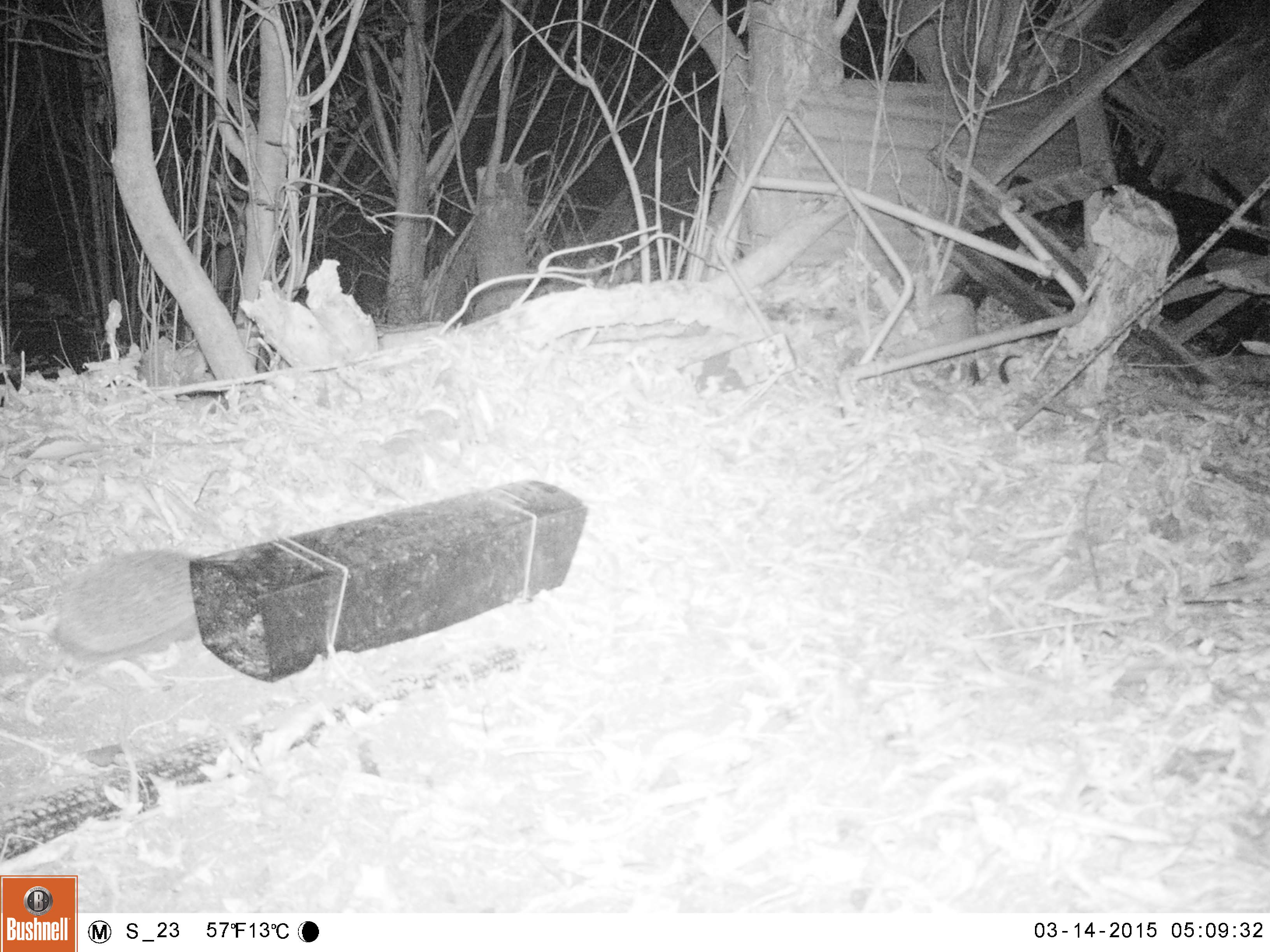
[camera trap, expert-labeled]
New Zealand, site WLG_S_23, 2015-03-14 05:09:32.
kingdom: Animalia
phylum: Chordata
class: Mammalia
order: Eulipotyphla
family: Erinaceidae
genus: Erinaceus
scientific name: Erinaceus europaeus europaeus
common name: european hedgehog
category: hedgehog